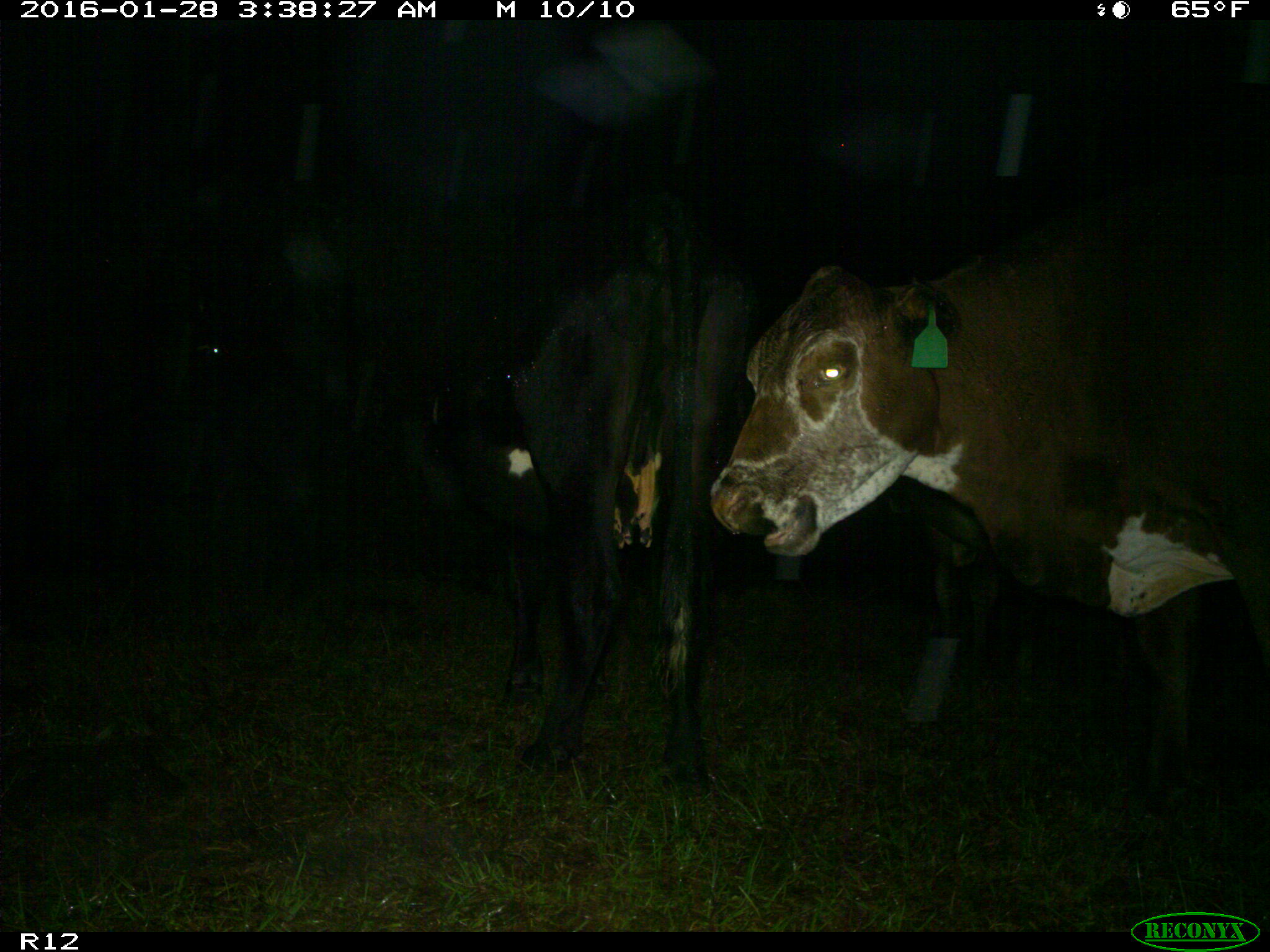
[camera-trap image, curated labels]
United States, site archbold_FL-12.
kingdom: Animalia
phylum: Chordata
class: Mammalia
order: Artiodactyla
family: Bovidae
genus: Bos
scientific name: Bos taurus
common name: domestic cow